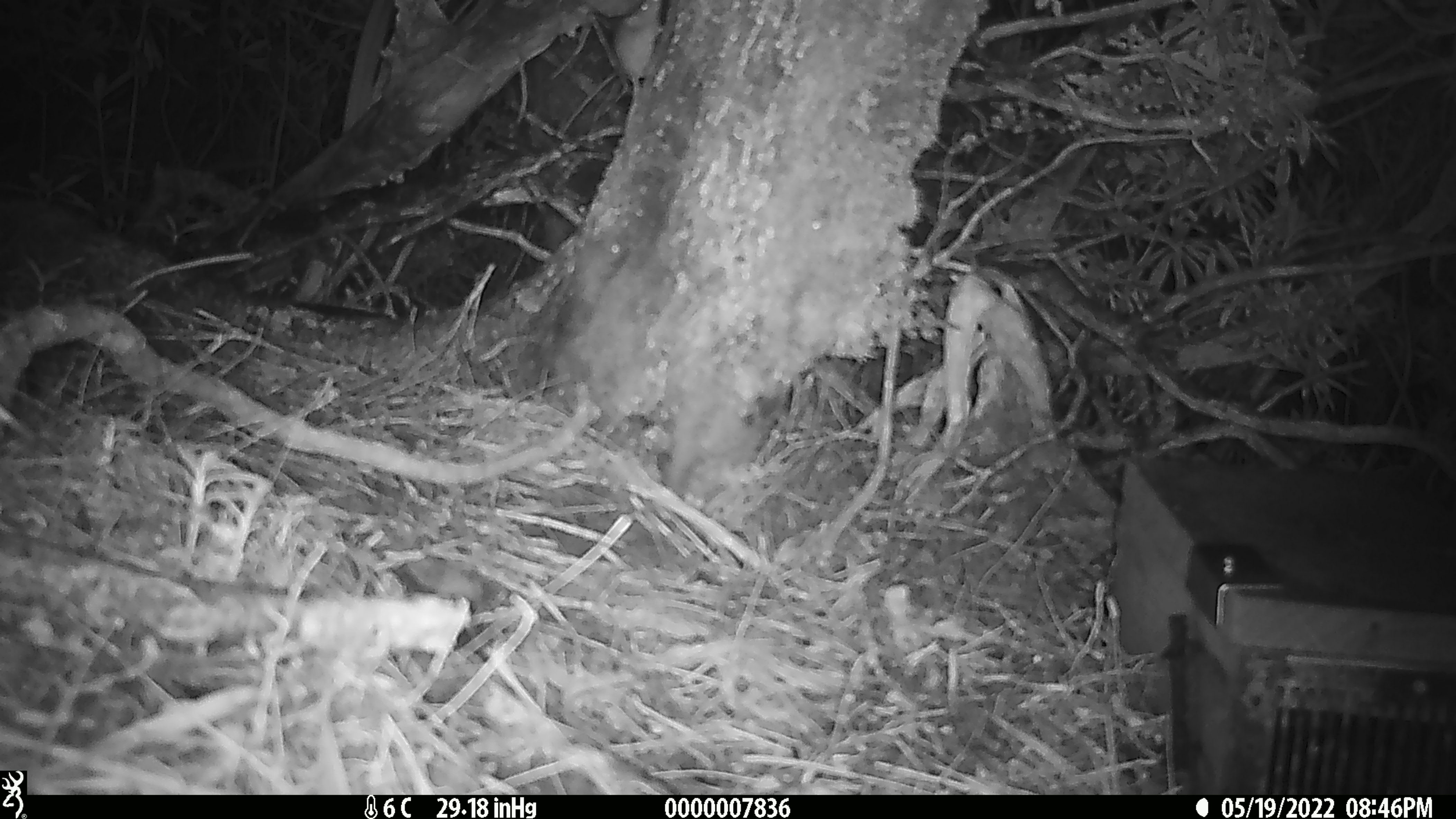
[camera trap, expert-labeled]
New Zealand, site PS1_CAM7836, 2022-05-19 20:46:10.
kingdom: Animalia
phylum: Chordata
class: Mammalia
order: Rodentia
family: Muridae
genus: Mus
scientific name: Mus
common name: mouse